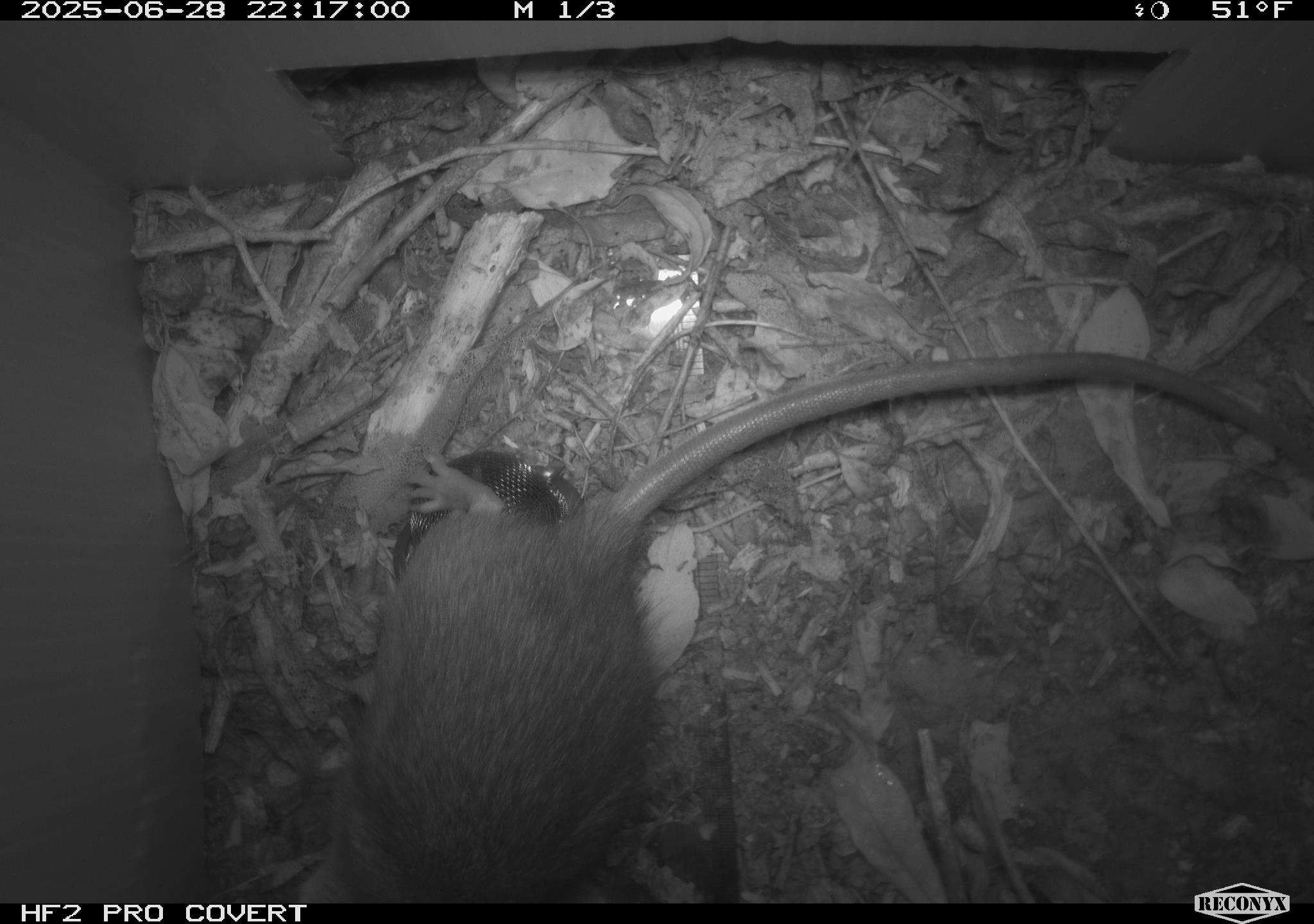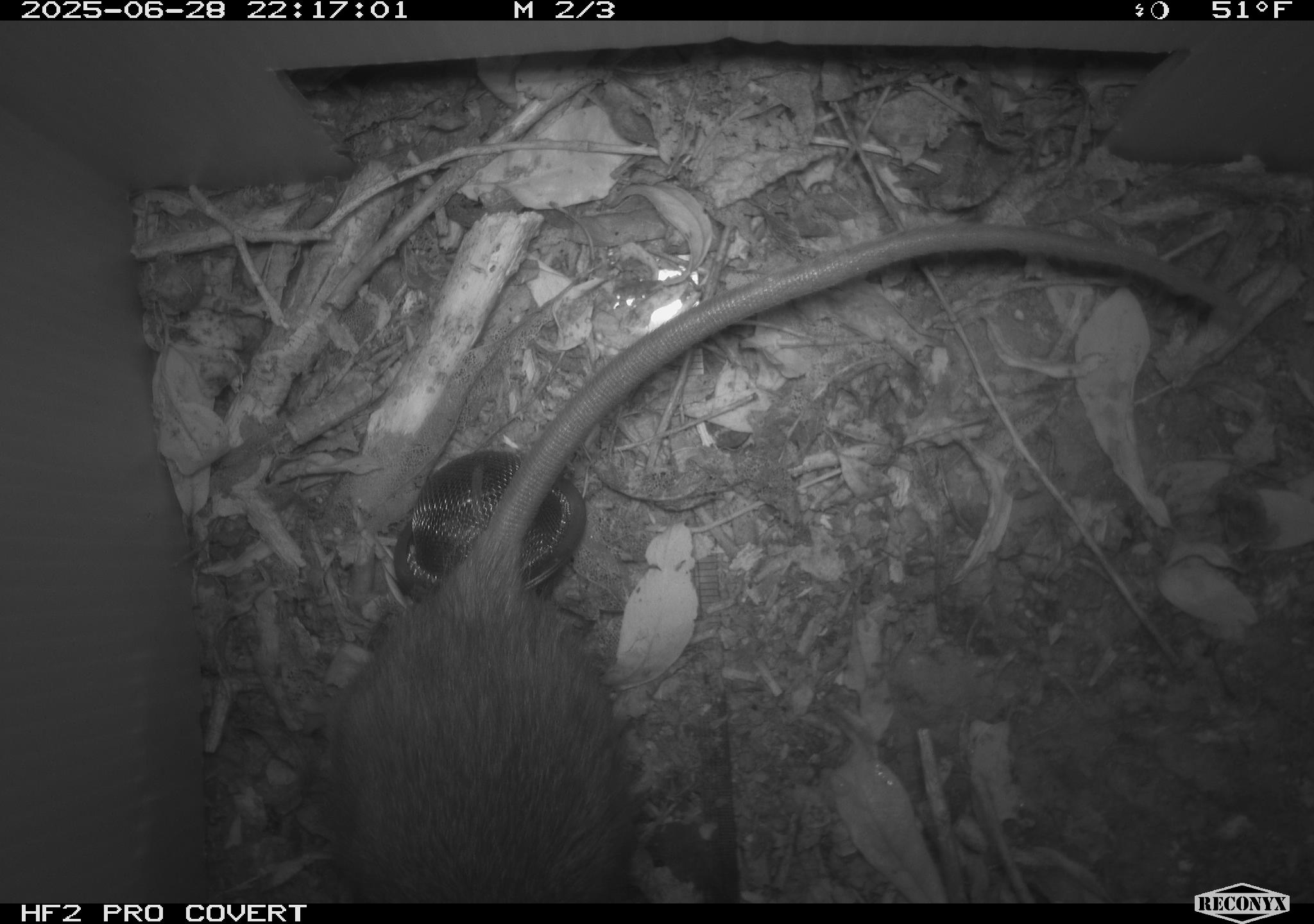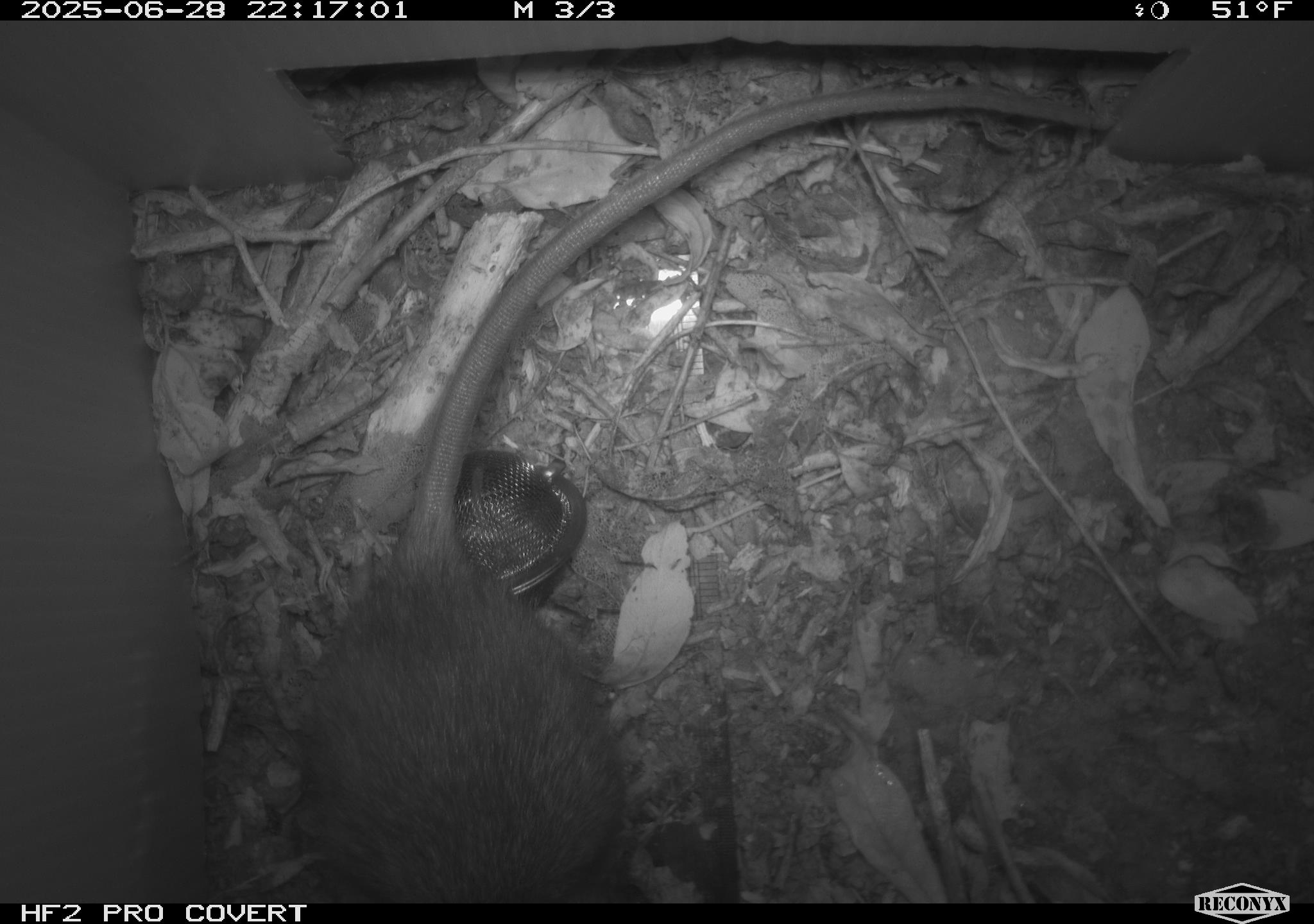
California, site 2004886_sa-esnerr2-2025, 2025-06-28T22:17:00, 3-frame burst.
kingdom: Animalia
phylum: Chordata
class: Mammalia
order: Rodentia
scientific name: Rodentia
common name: rodent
Rodent (Rodentia).